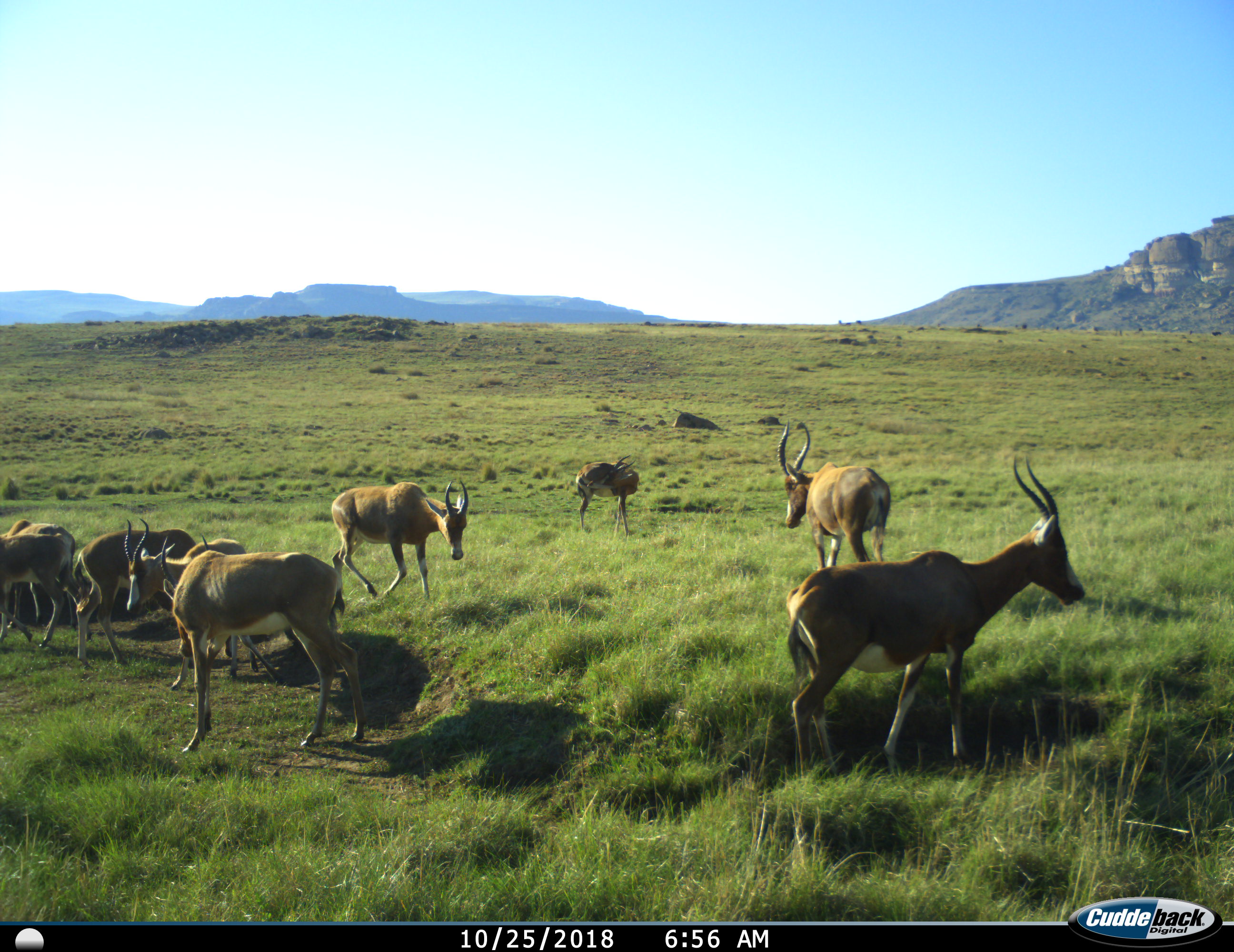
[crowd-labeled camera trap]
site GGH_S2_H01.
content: unidentified animal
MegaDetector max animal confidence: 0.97